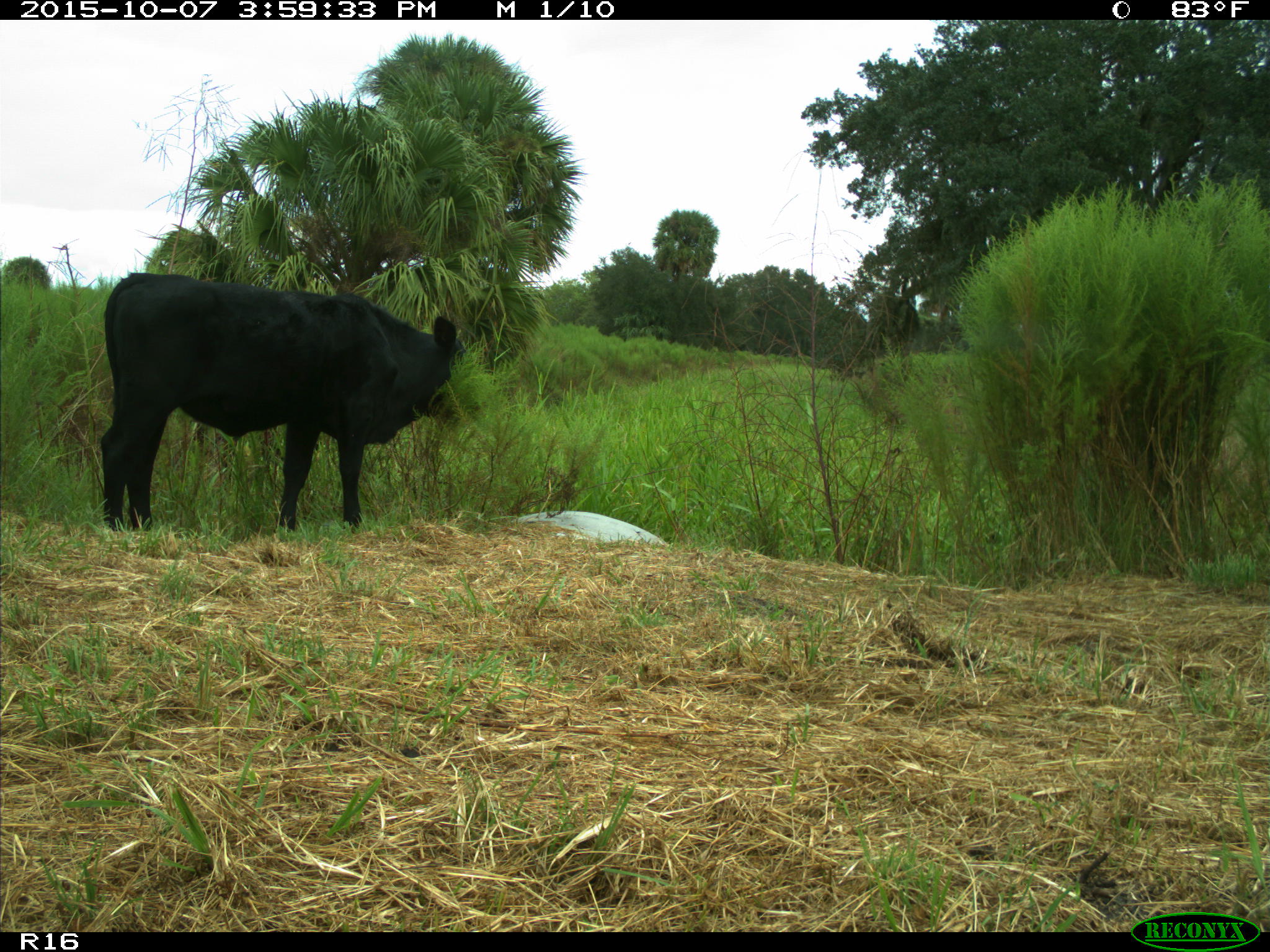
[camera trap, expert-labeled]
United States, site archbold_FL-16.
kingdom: Animalia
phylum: Chordata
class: Mammalia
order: Artiodactyla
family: Bovidae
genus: Bos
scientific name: Bos taurus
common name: domestic cow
Bos taurus (domestic cow).